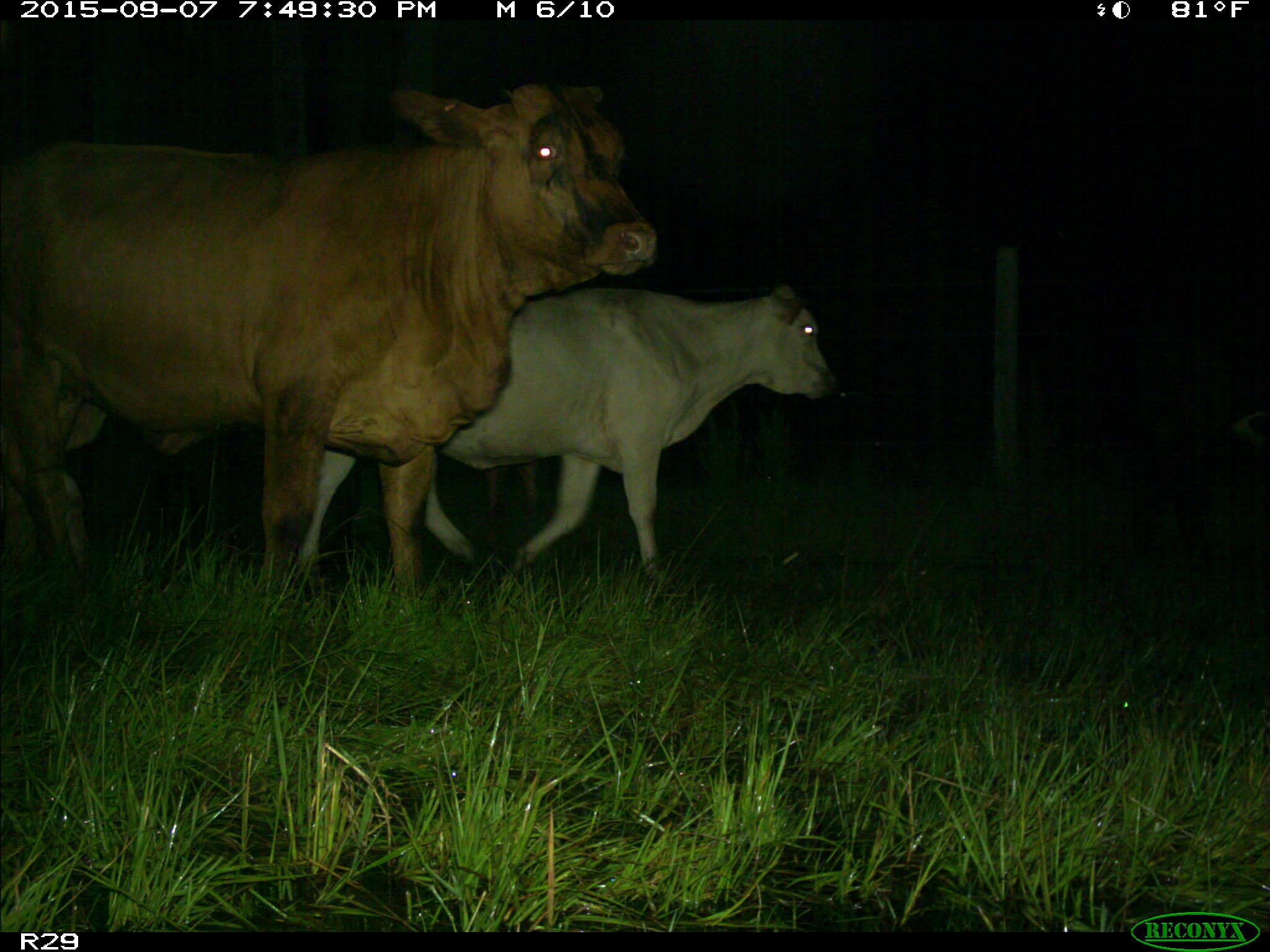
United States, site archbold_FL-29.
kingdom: Animalia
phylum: Chordata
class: Mammalia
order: Artiodactyla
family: Bovidae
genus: Bos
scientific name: Bos taurus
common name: domestic cow